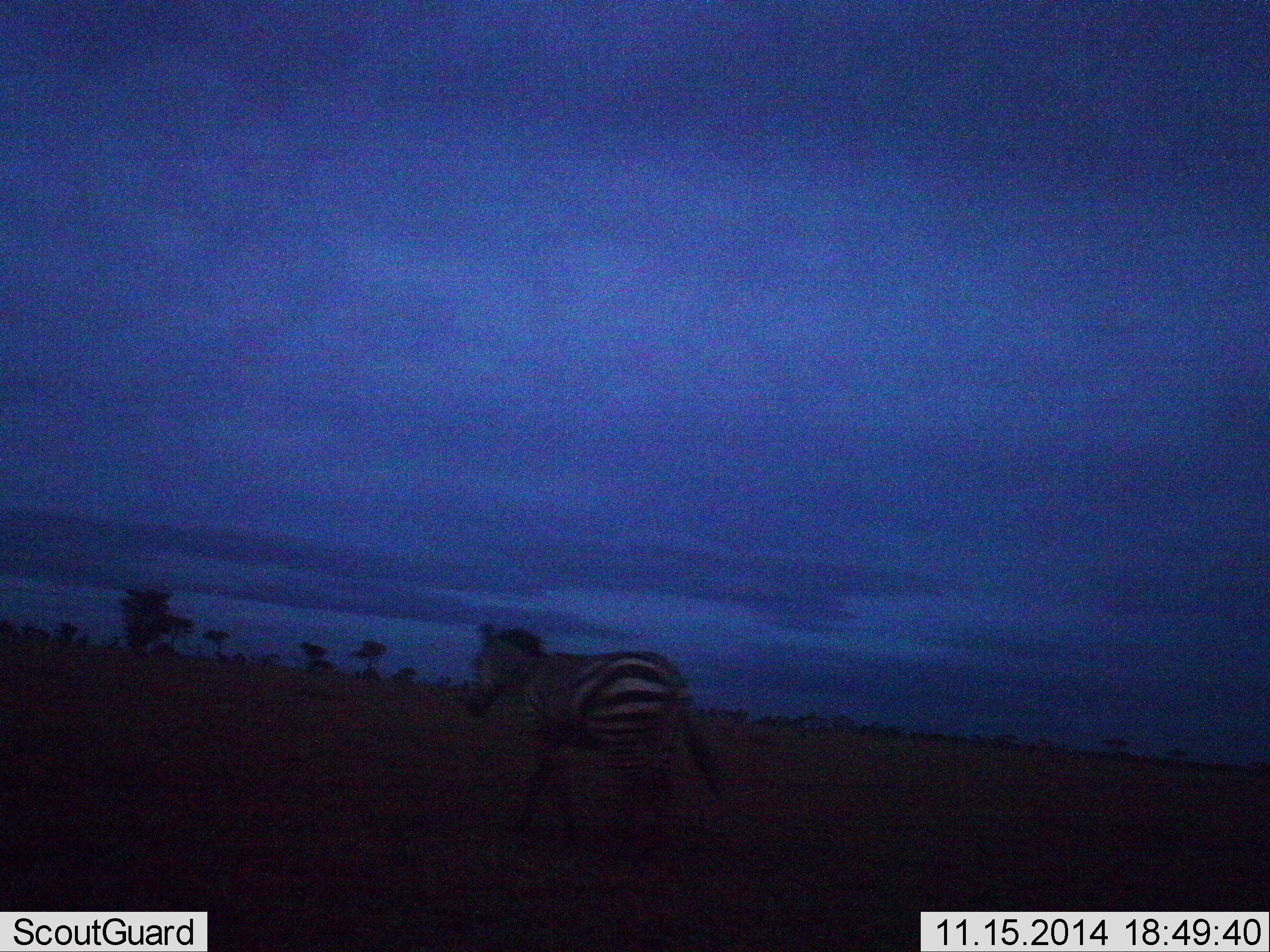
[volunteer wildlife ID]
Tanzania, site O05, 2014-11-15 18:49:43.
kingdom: Animalia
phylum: Chordata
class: Mammalia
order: Perissodactyla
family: Equidae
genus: Equus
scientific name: Equus quagga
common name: plains zebra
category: zebra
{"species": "zebra (plains zebra) (Equus quagga)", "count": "1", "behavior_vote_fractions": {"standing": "0%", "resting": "0%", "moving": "100%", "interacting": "0%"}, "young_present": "0%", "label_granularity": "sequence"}